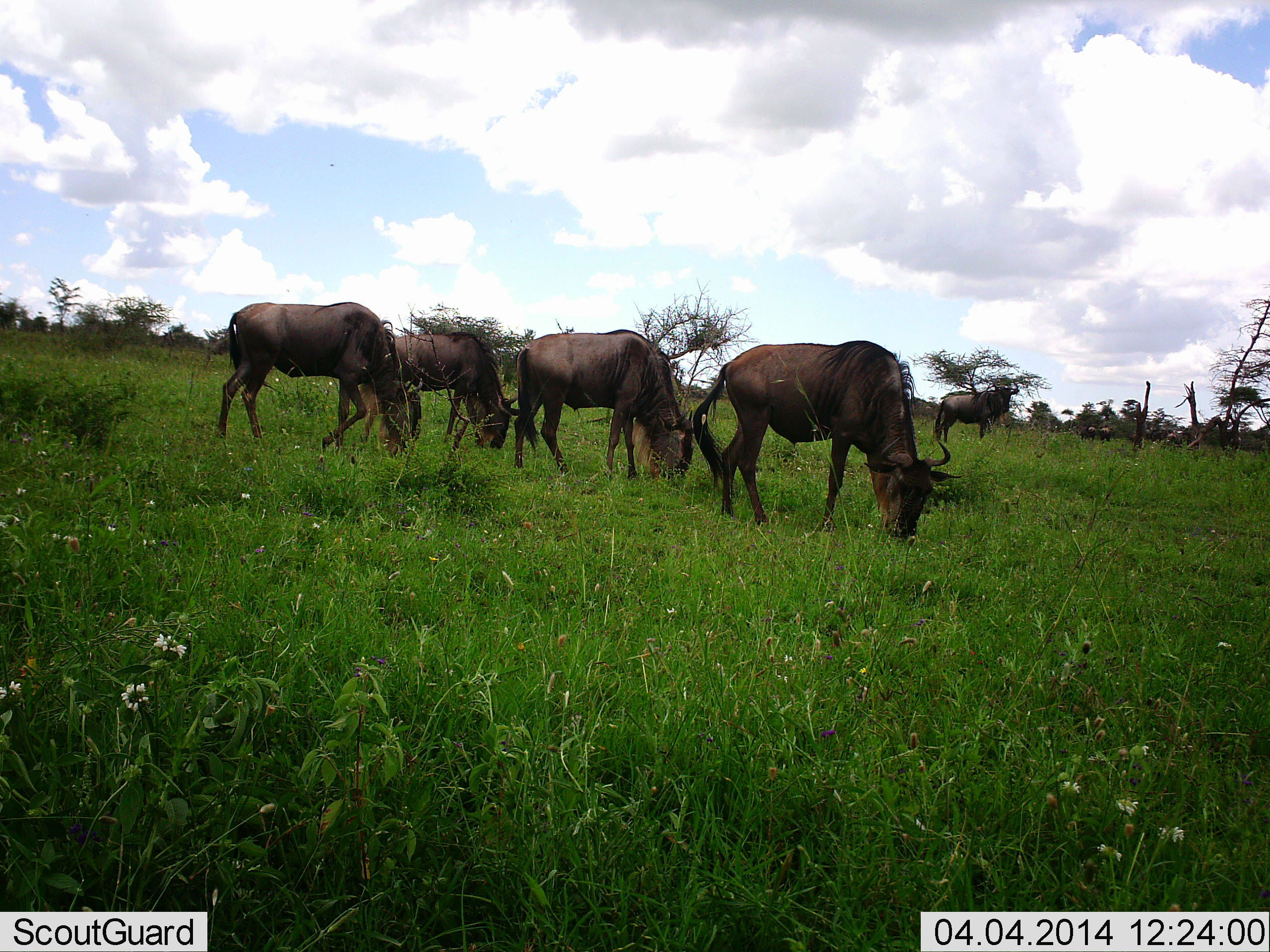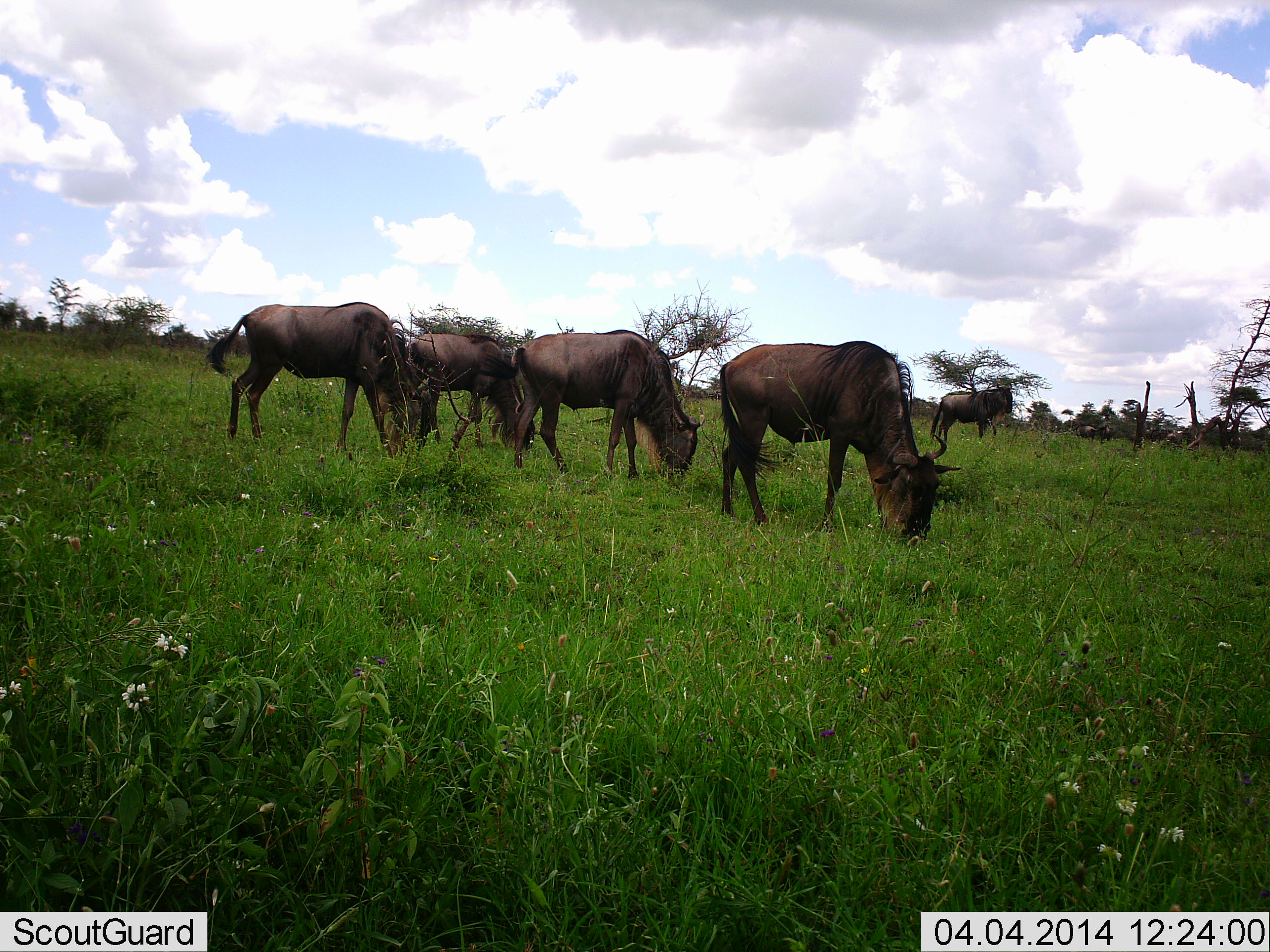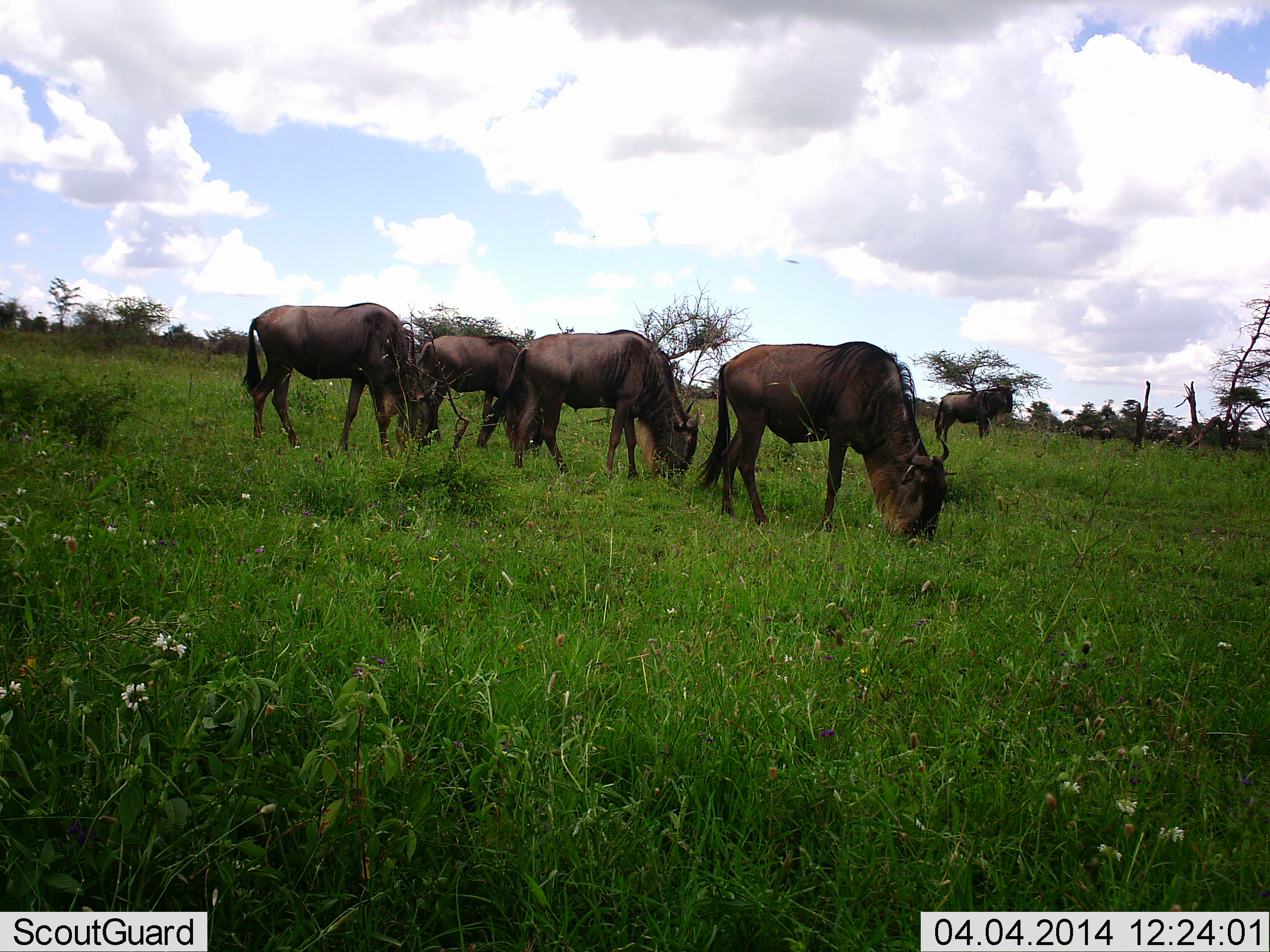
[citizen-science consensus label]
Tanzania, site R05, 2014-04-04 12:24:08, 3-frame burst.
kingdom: Animalia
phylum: Chordata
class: Mammalia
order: Artiodactyla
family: Bovidae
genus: Connochaetes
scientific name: Connochaetes taurinus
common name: blue wildebeest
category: wildebeest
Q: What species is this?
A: Wildebeest (blue wildebeest) (Connochaetes taurinus).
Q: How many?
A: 6.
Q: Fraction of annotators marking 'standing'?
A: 60%.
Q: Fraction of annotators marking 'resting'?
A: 0%.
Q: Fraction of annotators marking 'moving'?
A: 20%.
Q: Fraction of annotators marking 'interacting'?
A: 0%.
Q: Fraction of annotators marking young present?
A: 0%.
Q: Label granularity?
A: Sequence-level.